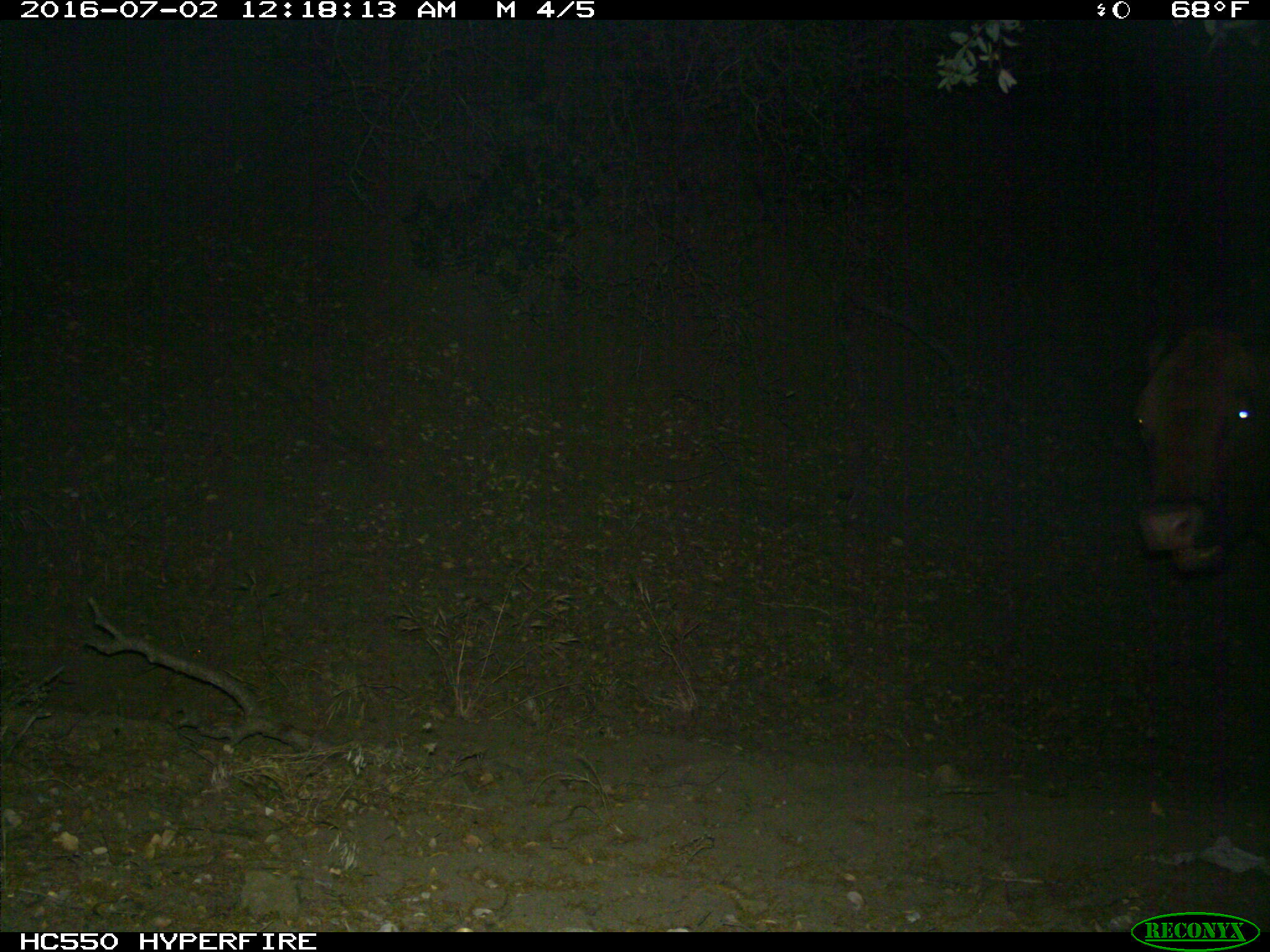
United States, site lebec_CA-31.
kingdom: Animalia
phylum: Chordata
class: Mammalia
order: Artiodactyla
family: Bovidae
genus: Bos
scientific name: Bos taurus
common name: domestic cow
Bos taurus (domestic cow).